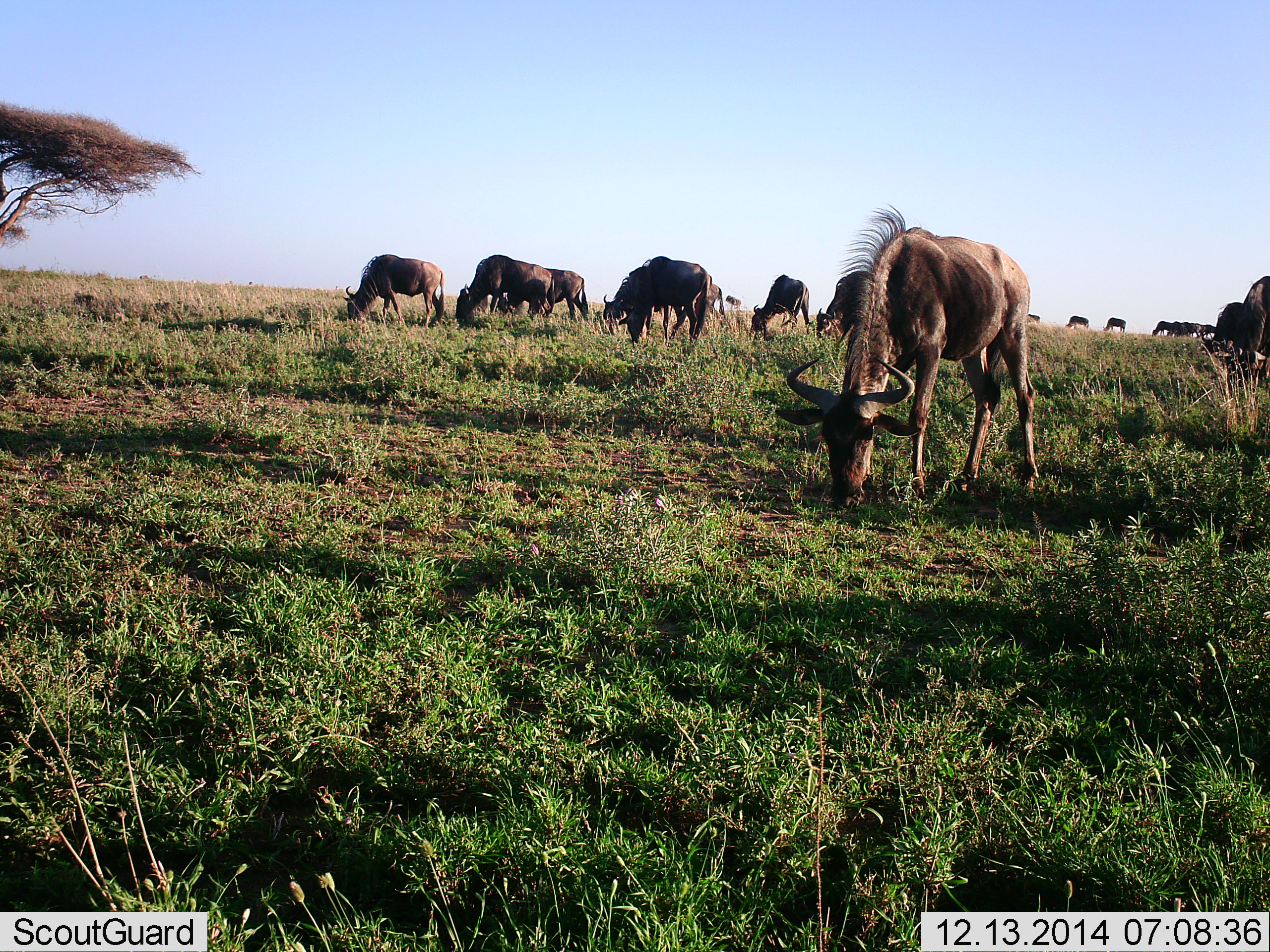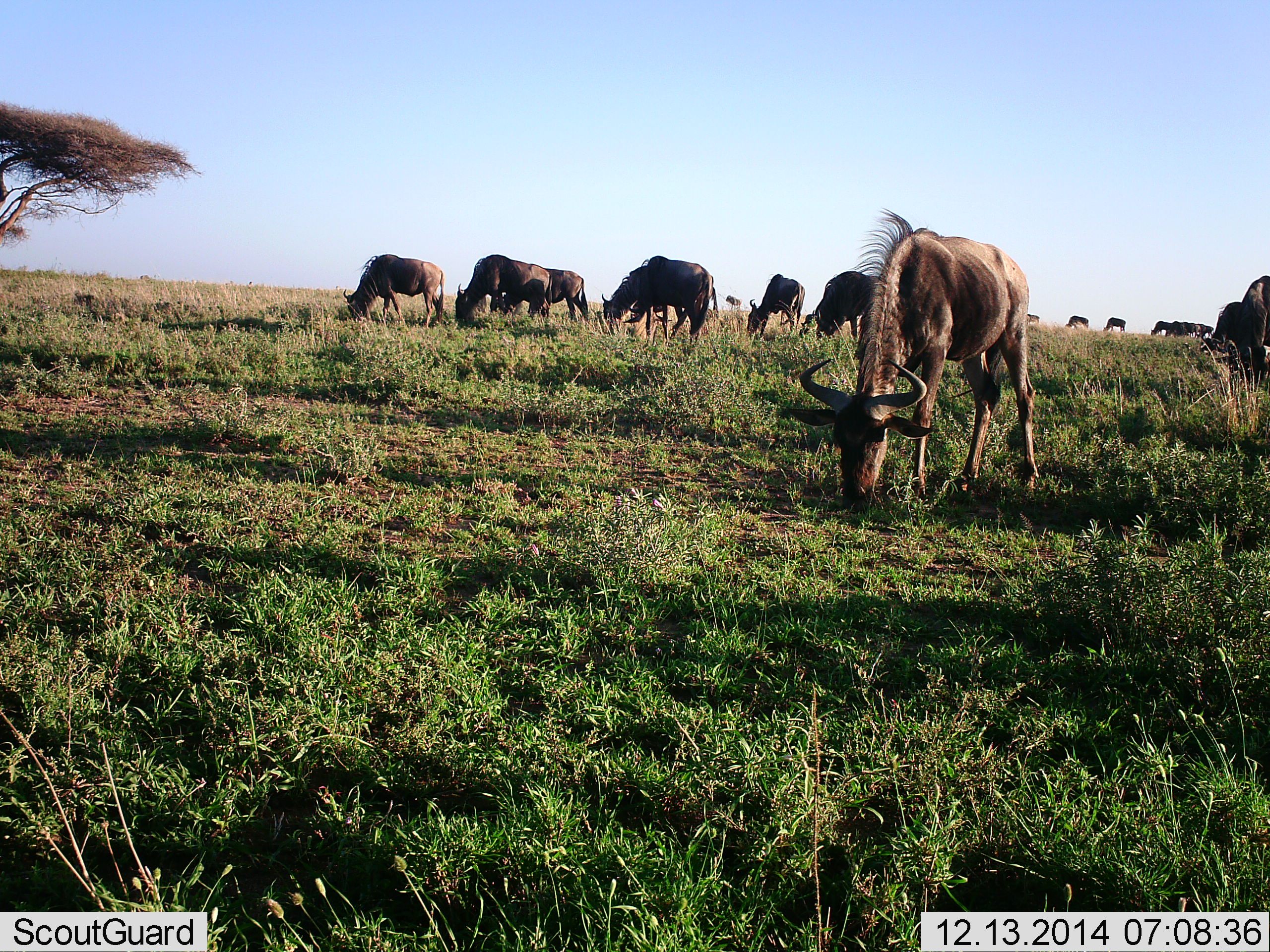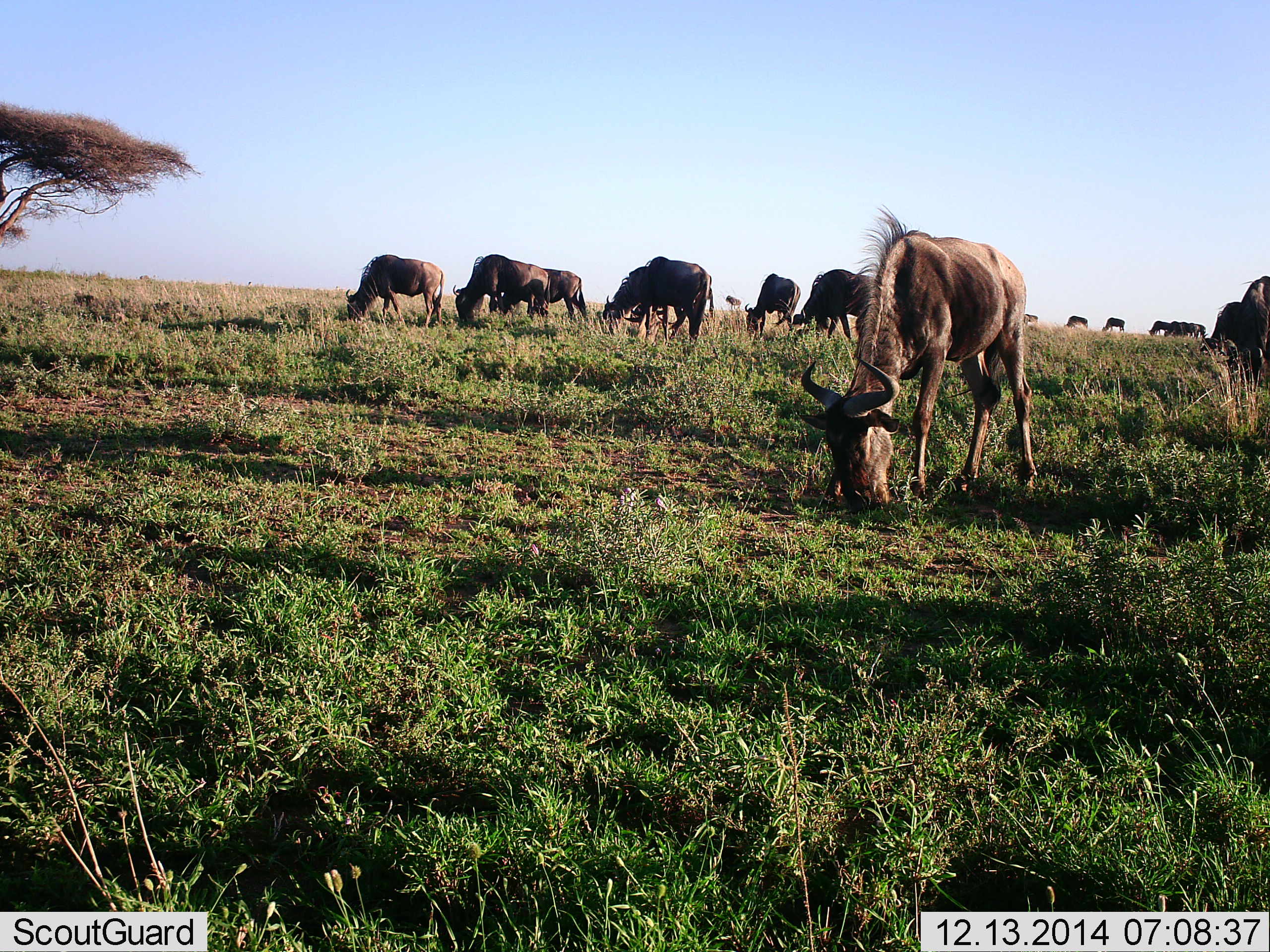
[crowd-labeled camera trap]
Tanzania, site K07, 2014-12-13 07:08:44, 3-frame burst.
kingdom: Animalia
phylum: Chordata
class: Mammalia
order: Artiodactyla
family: Bovidae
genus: Connochaetes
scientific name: Connochaetes taurinus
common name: blue wildebeest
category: wildebeest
Wildebeest (blue wildebeest) (Connochaetes taurinus), count 11-50. Behavior (volunteer vote fractions): standing 20%, resting 0%, moving 20%, interacting 0%. Young present (vote fraction): 0%. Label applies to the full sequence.